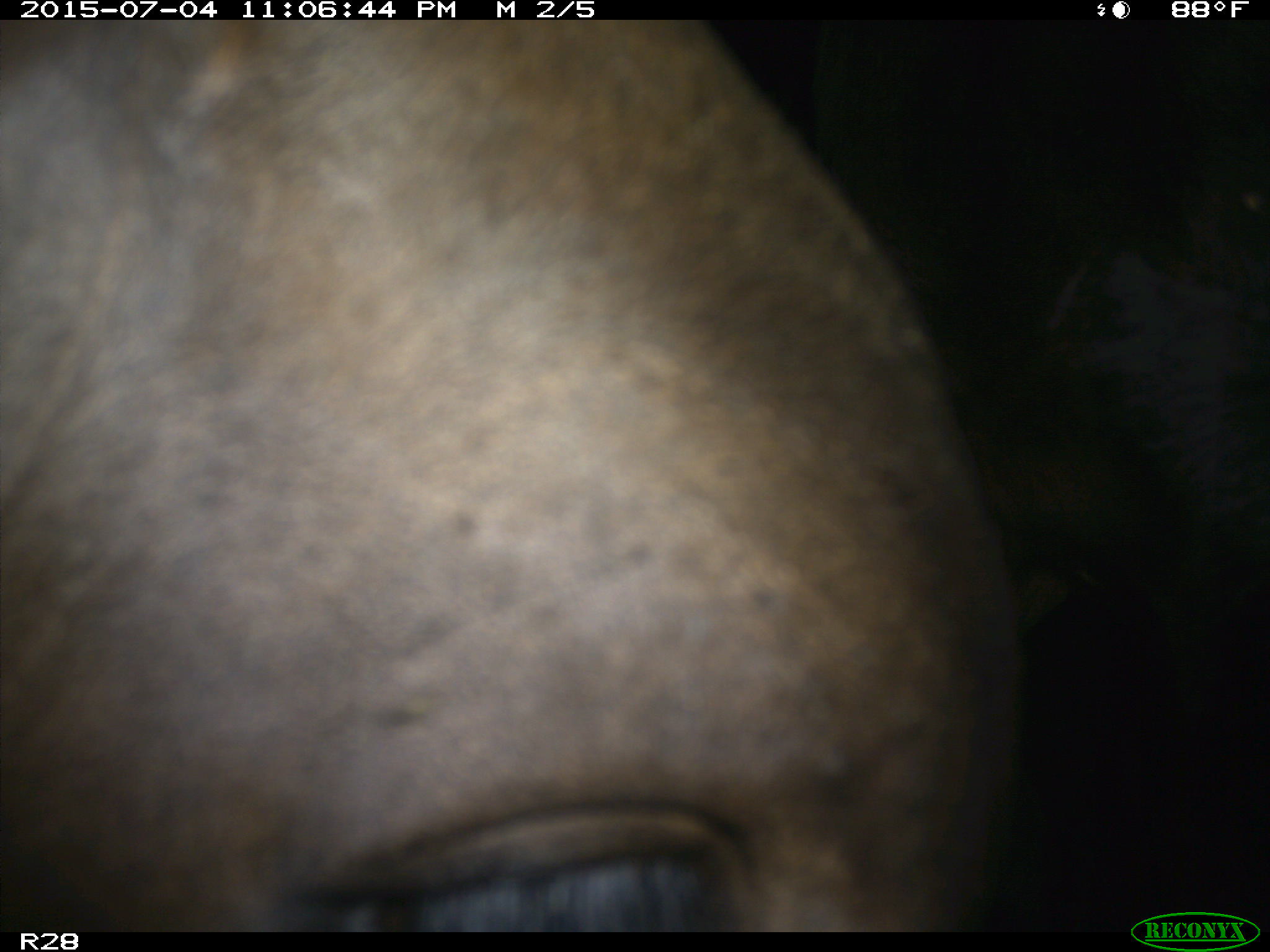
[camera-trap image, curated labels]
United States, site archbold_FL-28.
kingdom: Animalia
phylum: Chordata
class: Mammalia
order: Artiodactyla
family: Bovidae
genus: Bos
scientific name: Bos taurus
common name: domestic cow